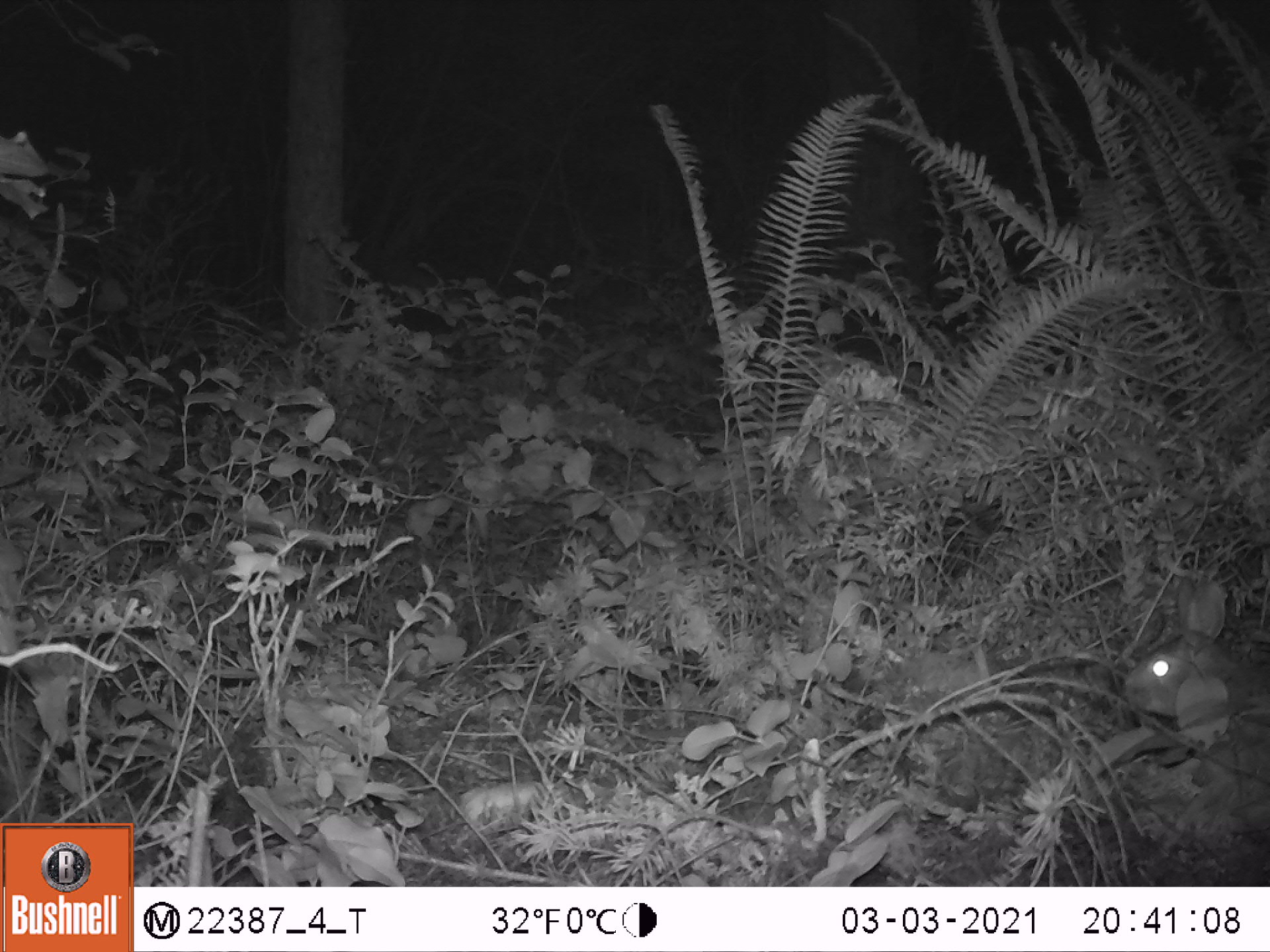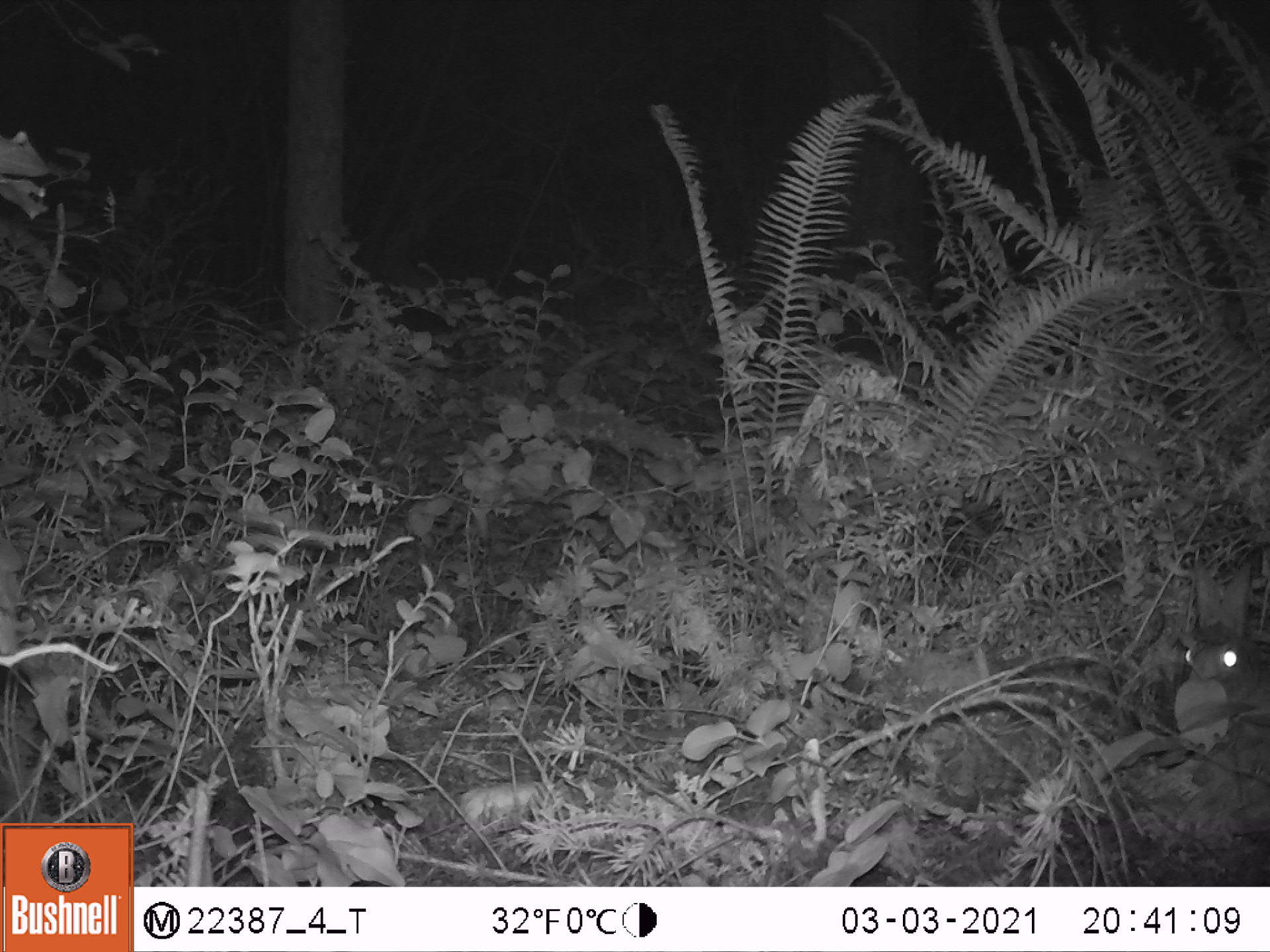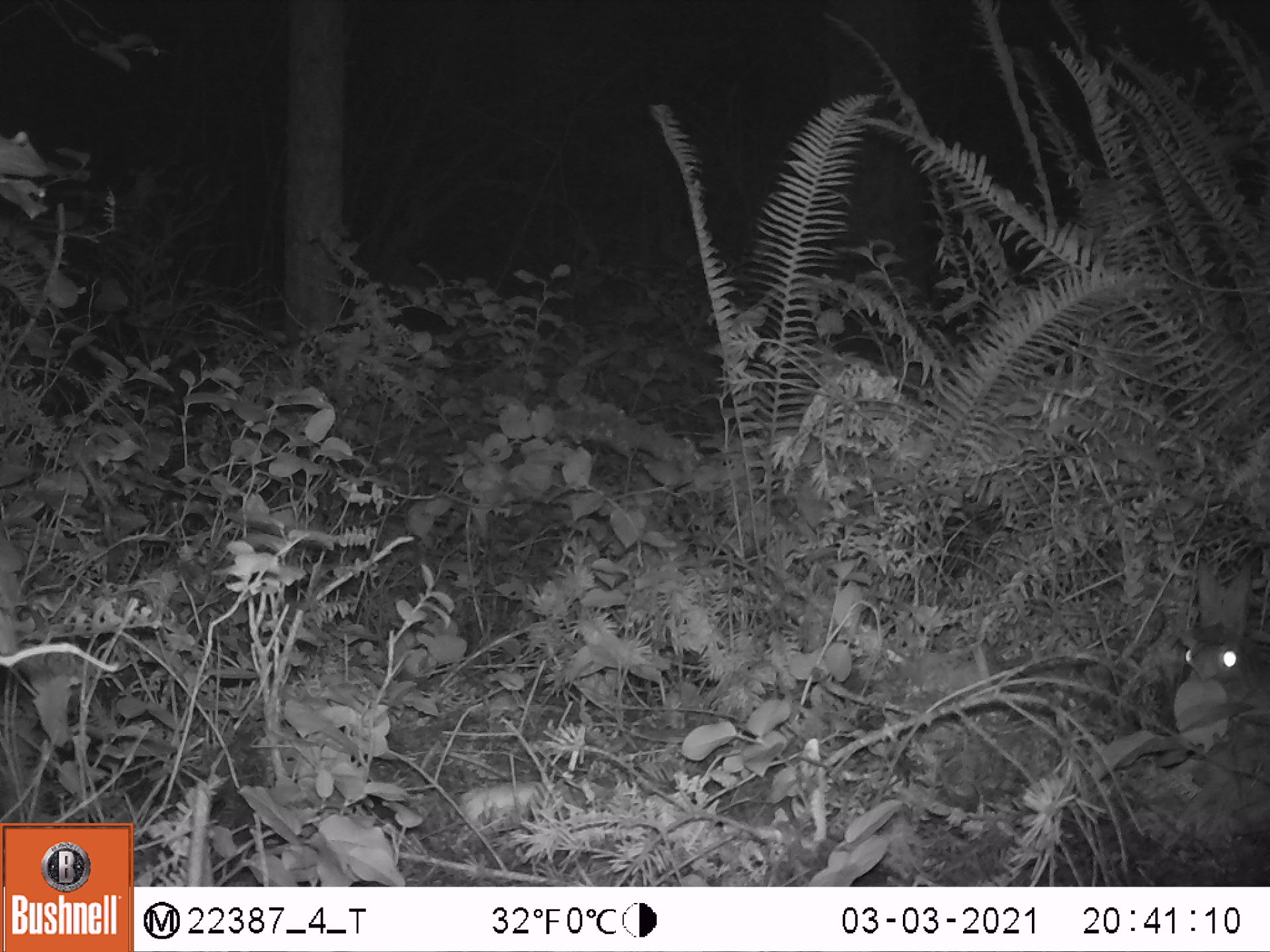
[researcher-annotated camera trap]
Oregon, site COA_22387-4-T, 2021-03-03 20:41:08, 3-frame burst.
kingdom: Animalia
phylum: Chordata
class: Mammalia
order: Lagomorpha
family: Leporidae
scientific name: Leporidae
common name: hares and rabbits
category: leporidae family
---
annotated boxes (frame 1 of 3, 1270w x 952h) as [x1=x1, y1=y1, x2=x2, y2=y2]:
leporidae family: [x1=1119, y1=575, x2=1269, y2=771]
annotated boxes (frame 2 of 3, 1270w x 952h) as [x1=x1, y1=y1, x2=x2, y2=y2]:
leporidae family: [x1=1166, y1=553, x2=1268, y2=740]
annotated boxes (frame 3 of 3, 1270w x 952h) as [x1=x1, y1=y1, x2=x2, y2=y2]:
leporidae family: [x1=1169, y1=553, x2=1269, y2=733]